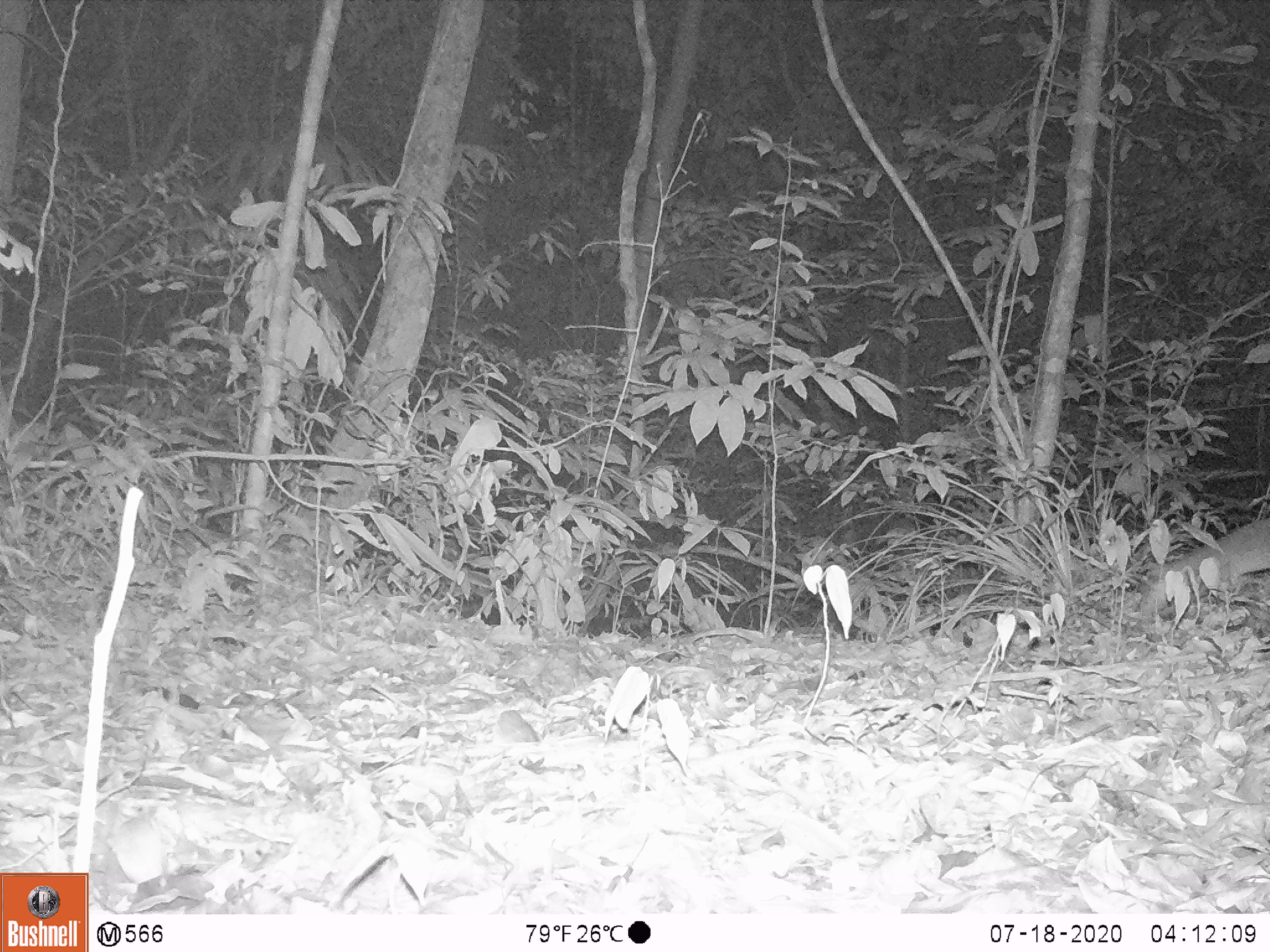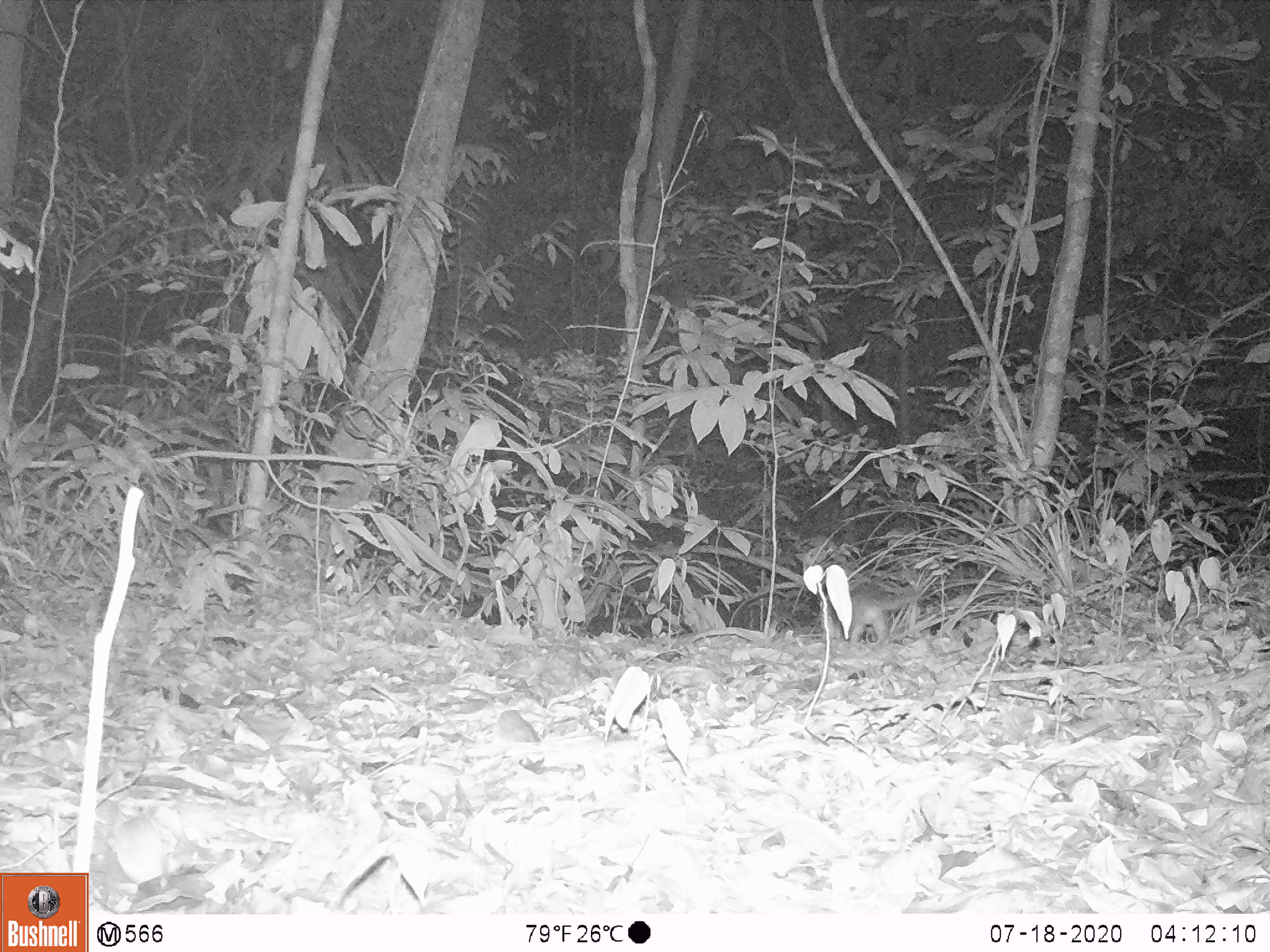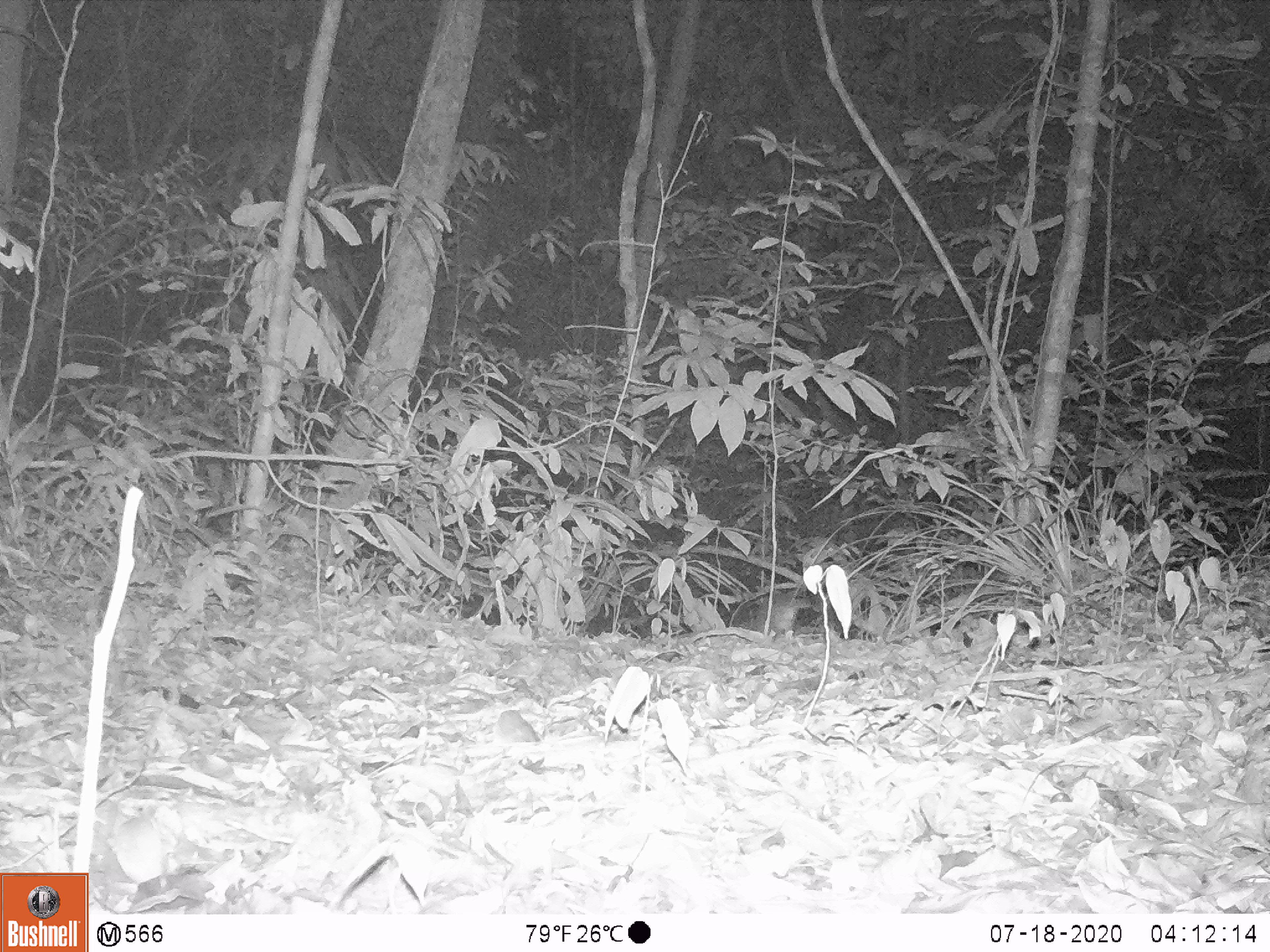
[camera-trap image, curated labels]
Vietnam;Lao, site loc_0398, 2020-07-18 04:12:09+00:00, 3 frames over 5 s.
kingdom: Animalia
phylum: Chordata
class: Mammalia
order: Carnivora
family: Mustelidae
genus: Melogale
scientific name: Melogale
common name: ferret badger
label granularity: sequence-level